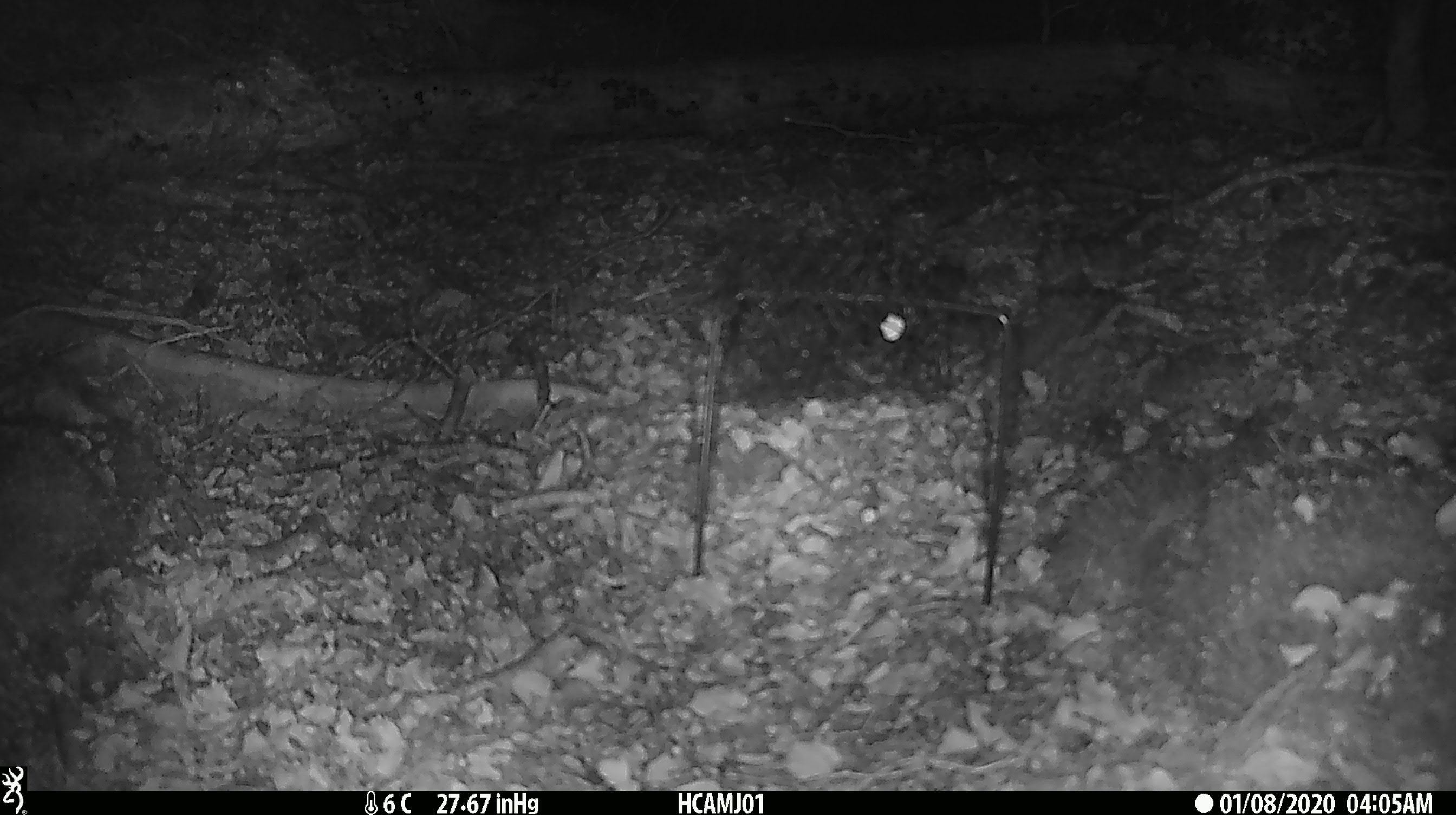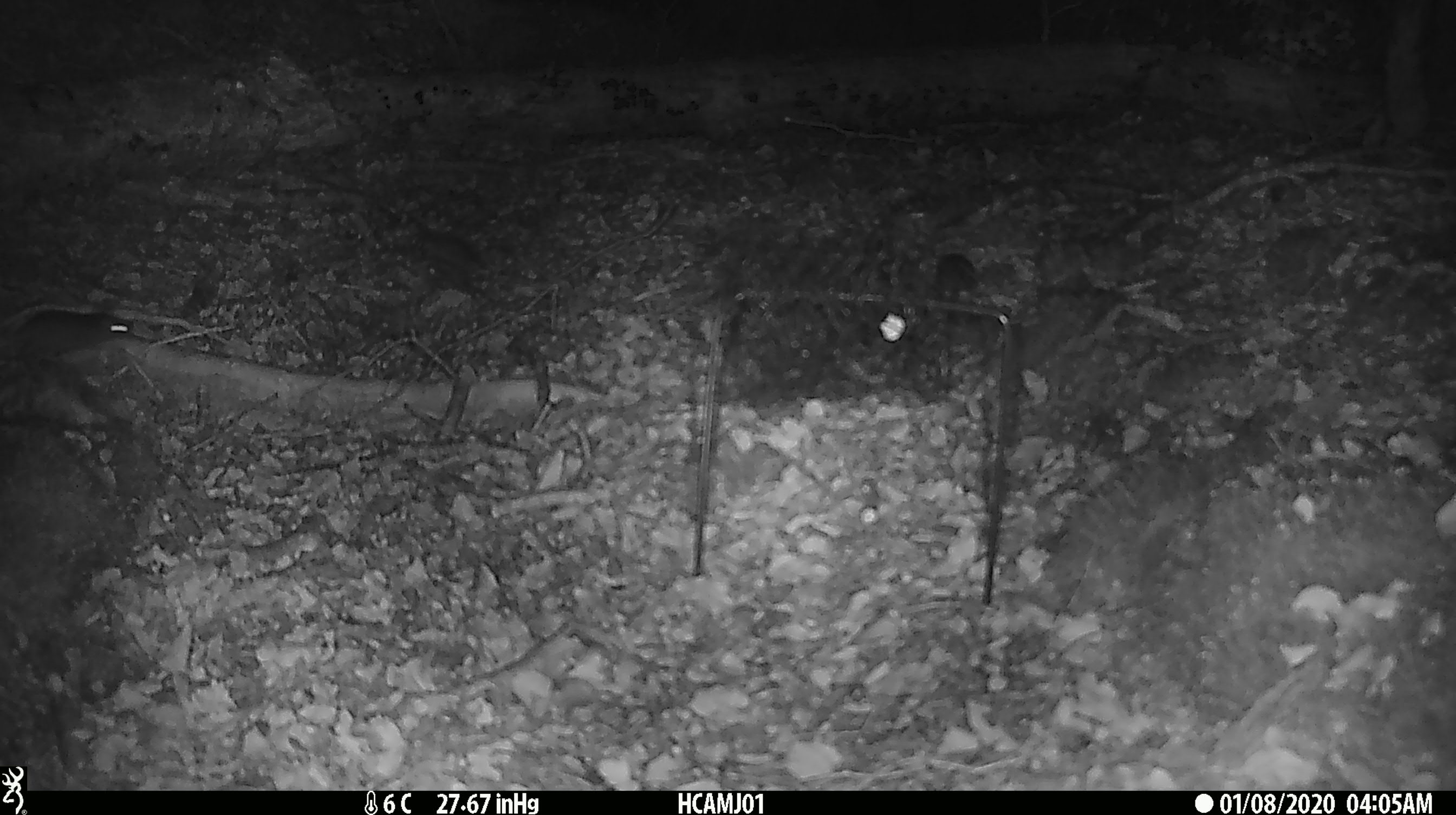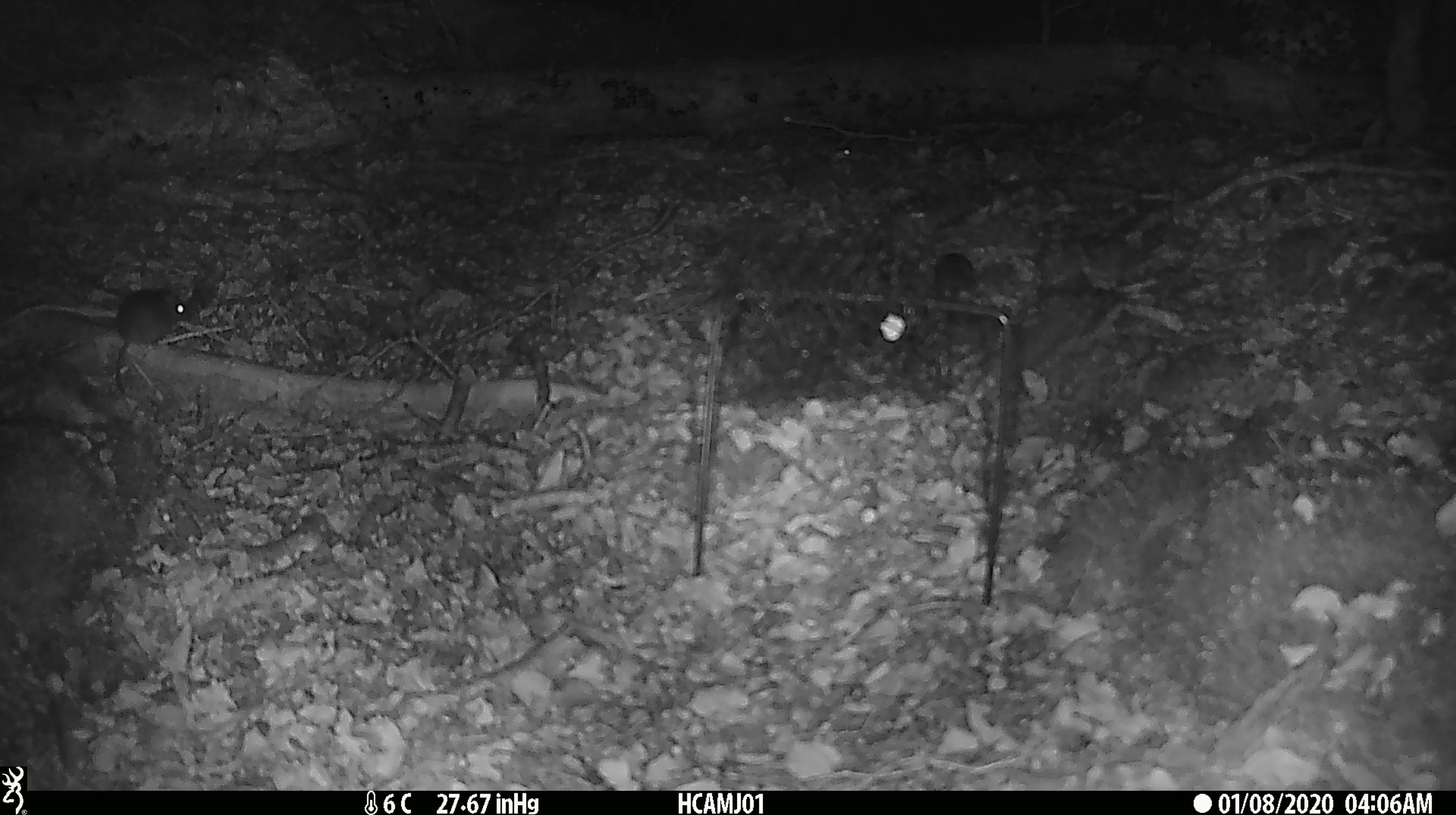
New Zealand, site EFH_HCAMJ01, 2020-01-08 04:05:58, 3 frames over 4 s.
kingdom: Animalia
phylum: Chordata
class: Mammalia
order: Rodentia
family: Muridae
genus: Mus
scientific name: Mus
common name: mouse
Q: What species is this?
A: Mouse (Mus).